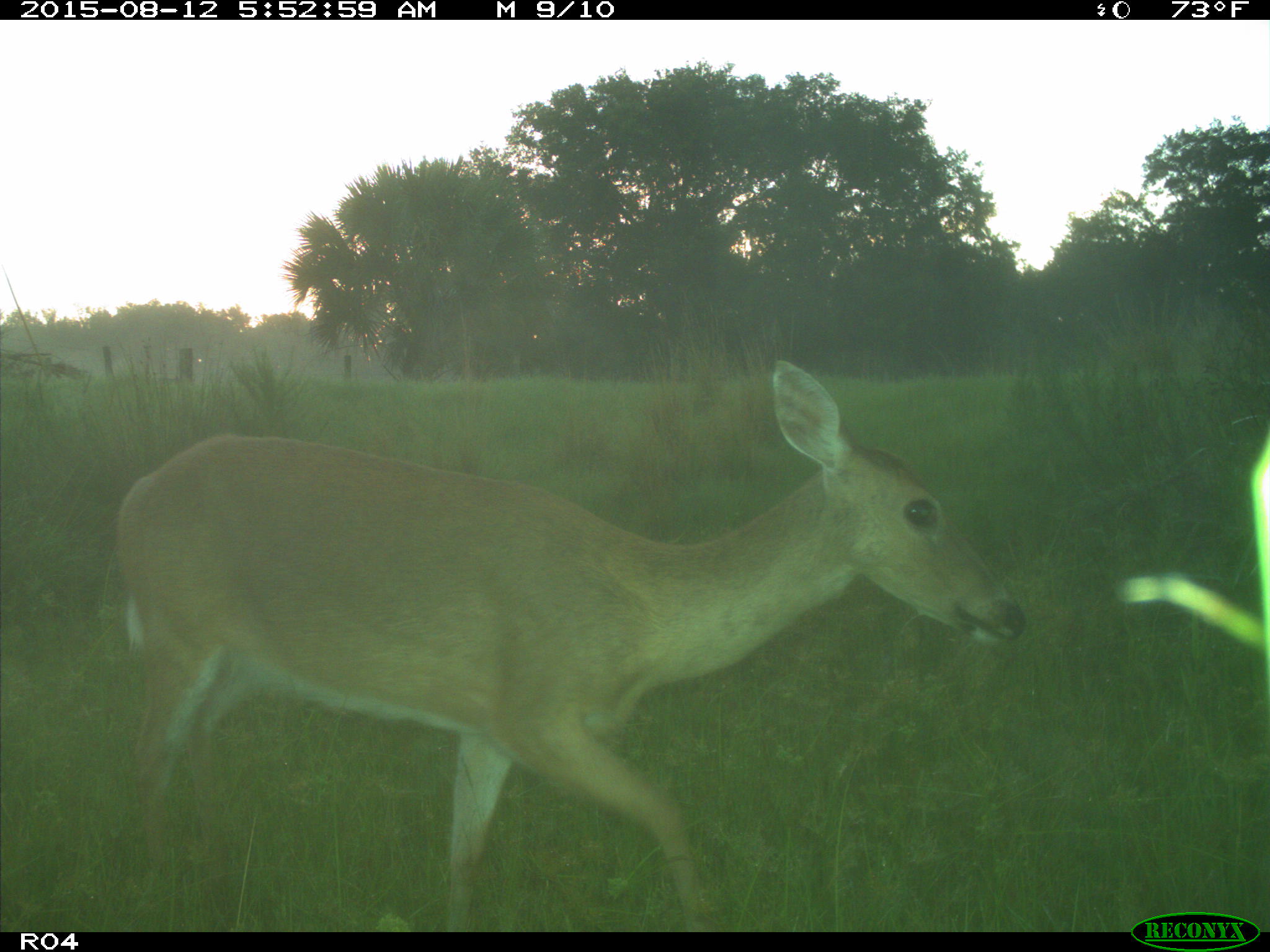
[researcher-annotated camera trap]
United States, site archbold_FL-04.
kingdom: Animalia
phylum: Chordata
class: Mammalia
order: Artiodactyla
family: Cervidae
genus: Odocoileus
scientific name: Odocoileus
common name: deer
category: unidentified deer